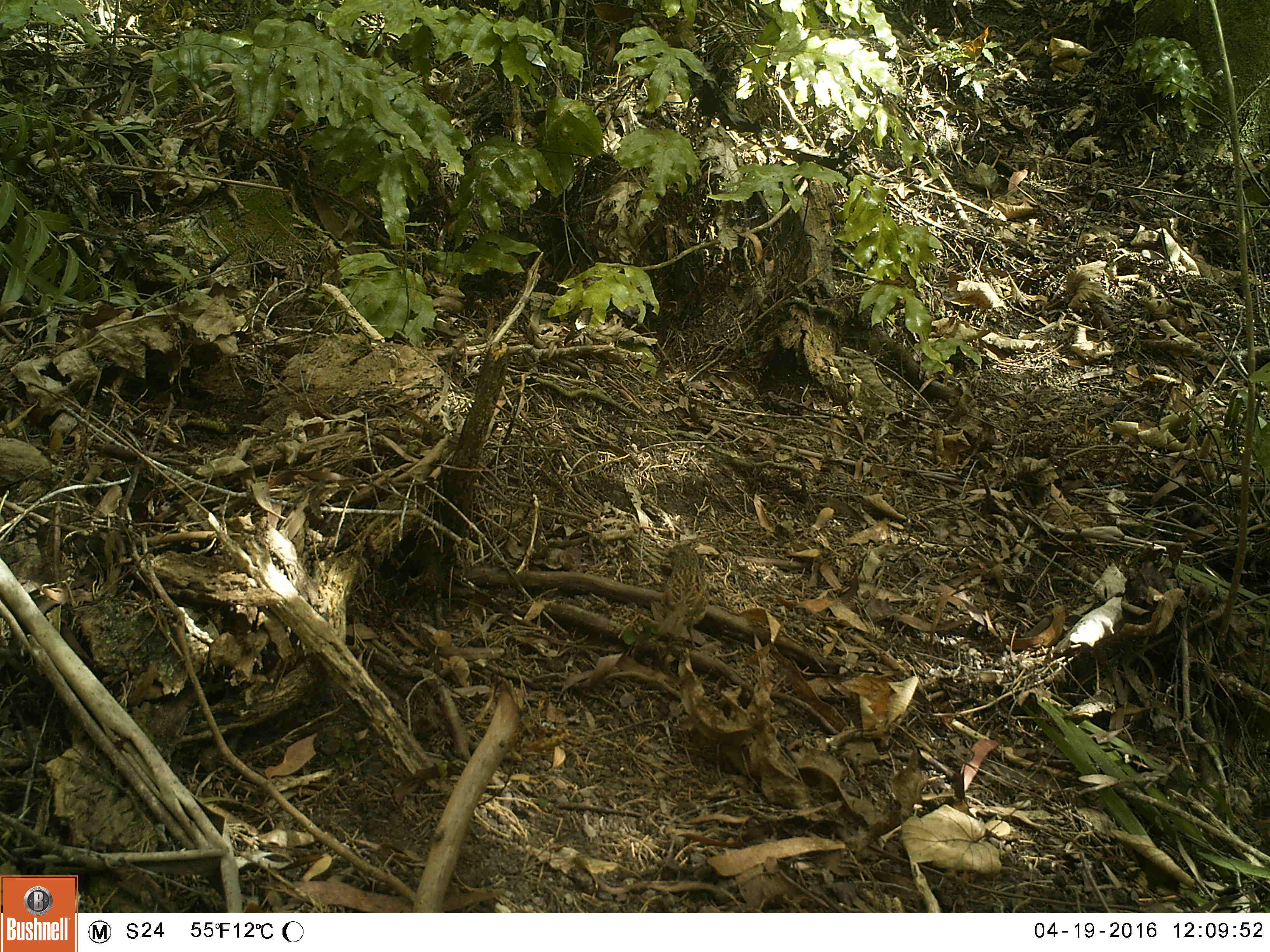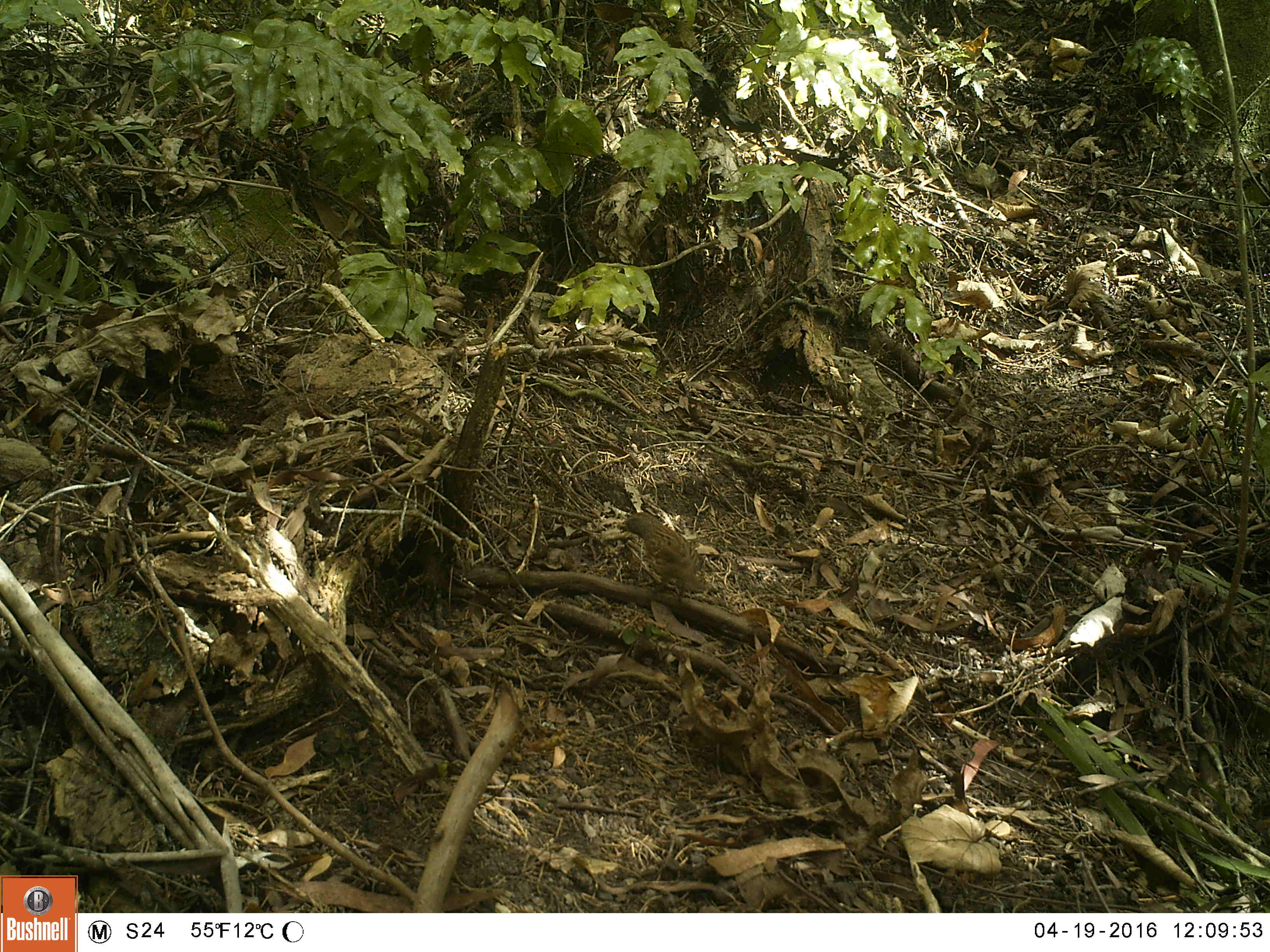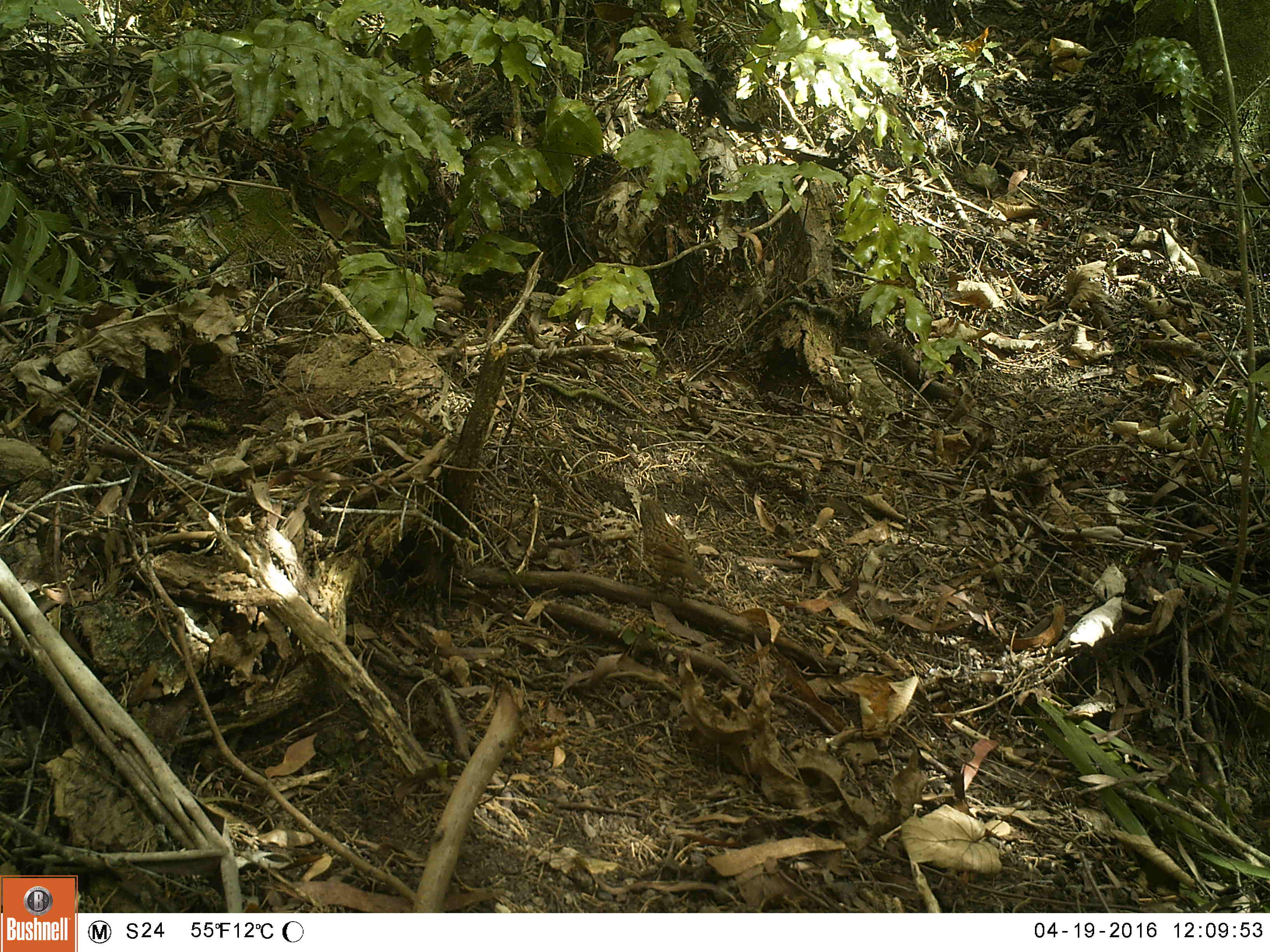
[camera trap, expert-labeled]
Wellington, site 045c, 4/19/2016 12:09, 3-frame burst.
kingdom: Animalia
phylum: Chordata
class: Aves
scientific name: Aves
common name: bird